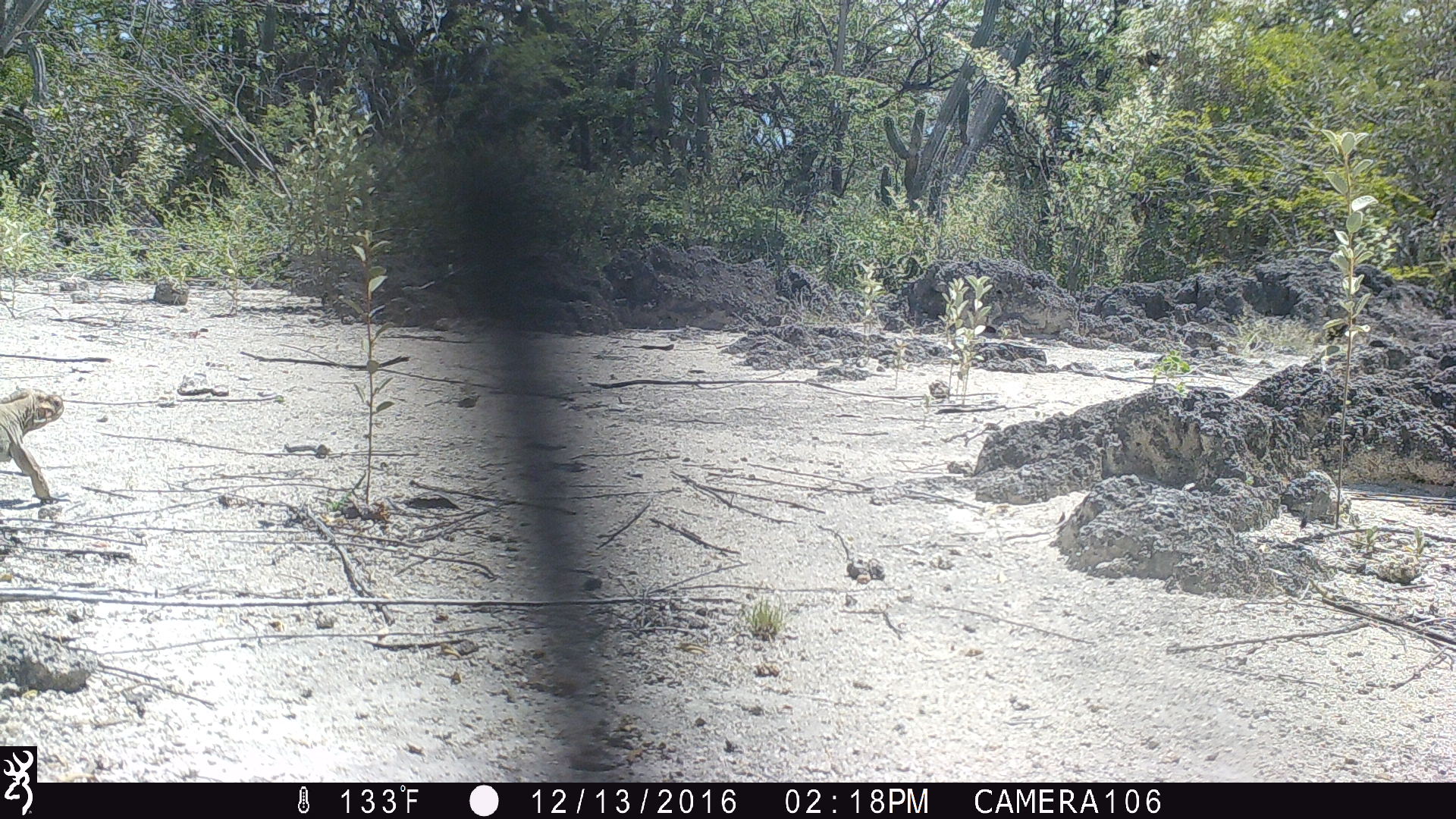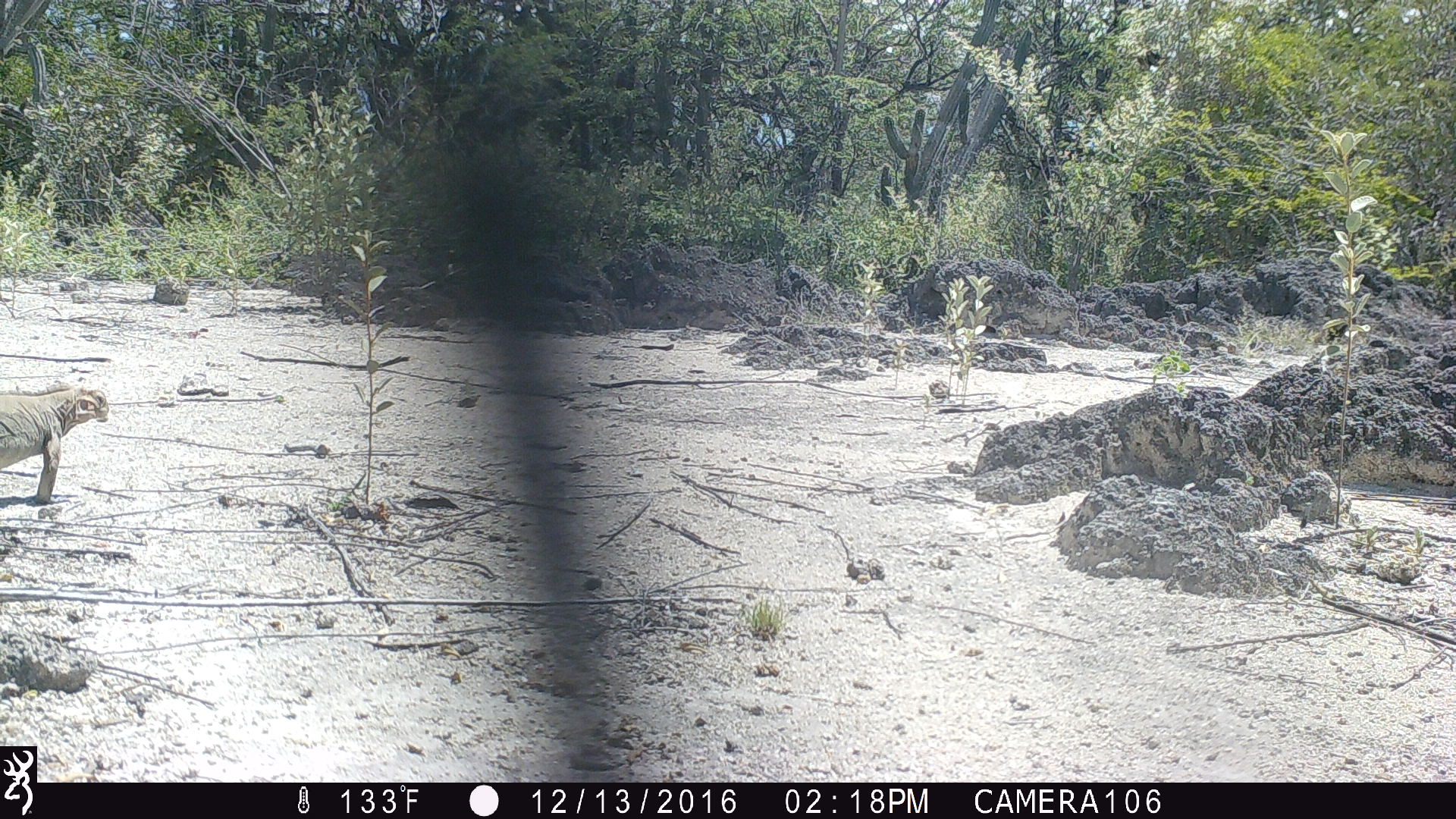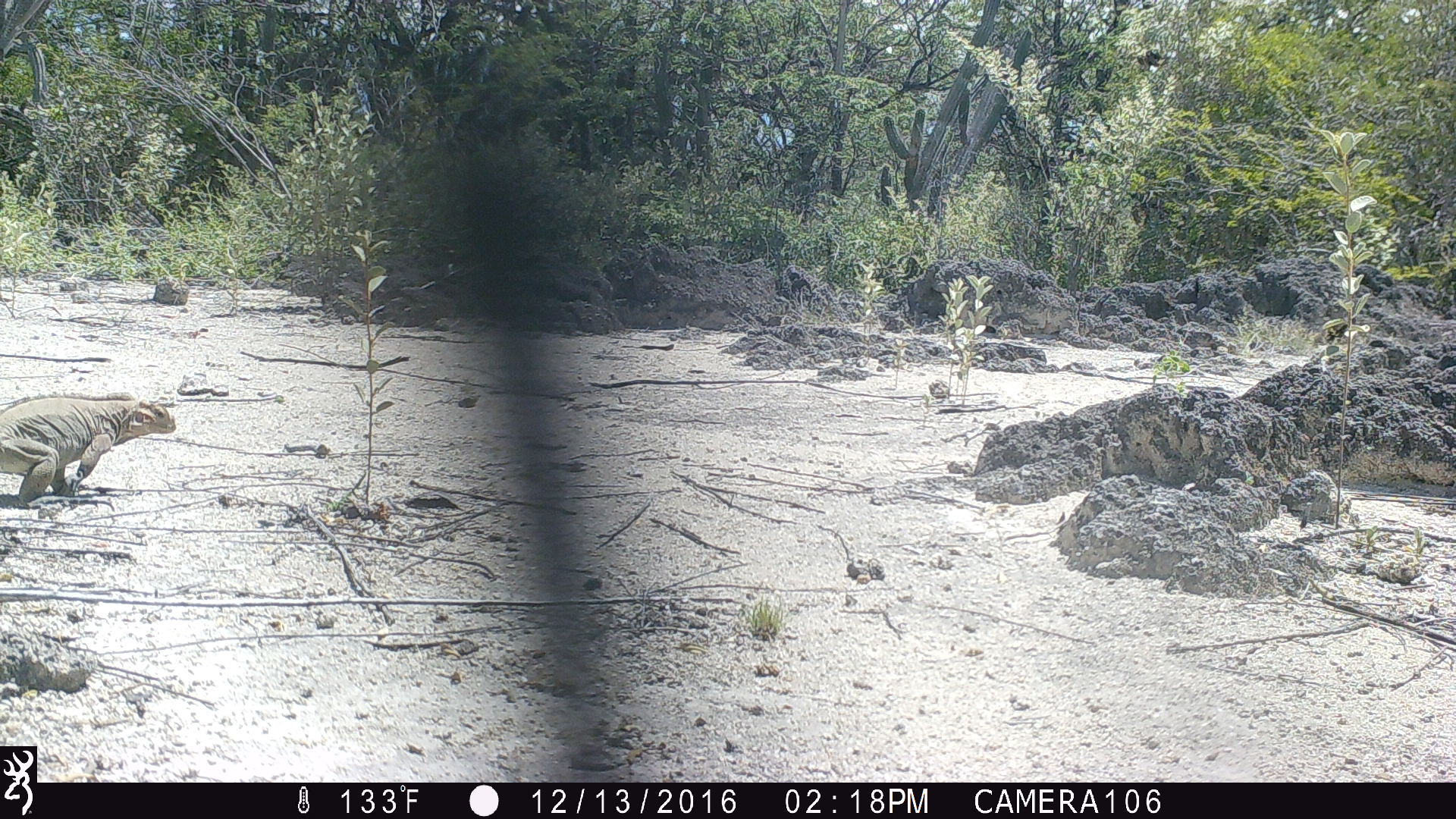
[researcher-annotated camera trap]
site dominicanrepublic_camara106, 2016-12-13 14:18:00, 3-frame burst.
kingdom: Animalia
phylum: Chordata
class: Reptilia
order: Squamata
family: Iguanidae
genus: Iguana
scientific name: Iguana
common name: typical iguanas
Iguana (typical iguanas).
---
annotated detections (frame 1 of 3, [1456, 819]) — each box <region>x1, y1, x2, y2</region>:
iguana: <region>1, 389, 61, 506</region>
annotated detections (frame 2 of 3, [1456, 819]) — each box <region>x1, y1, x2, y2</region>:
iguana: <region>0, 384, 109, 507</region>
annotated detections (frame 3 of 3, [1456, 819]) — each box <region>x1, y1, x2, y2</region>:
iguana: <region>0, 394, 175, 507</region>